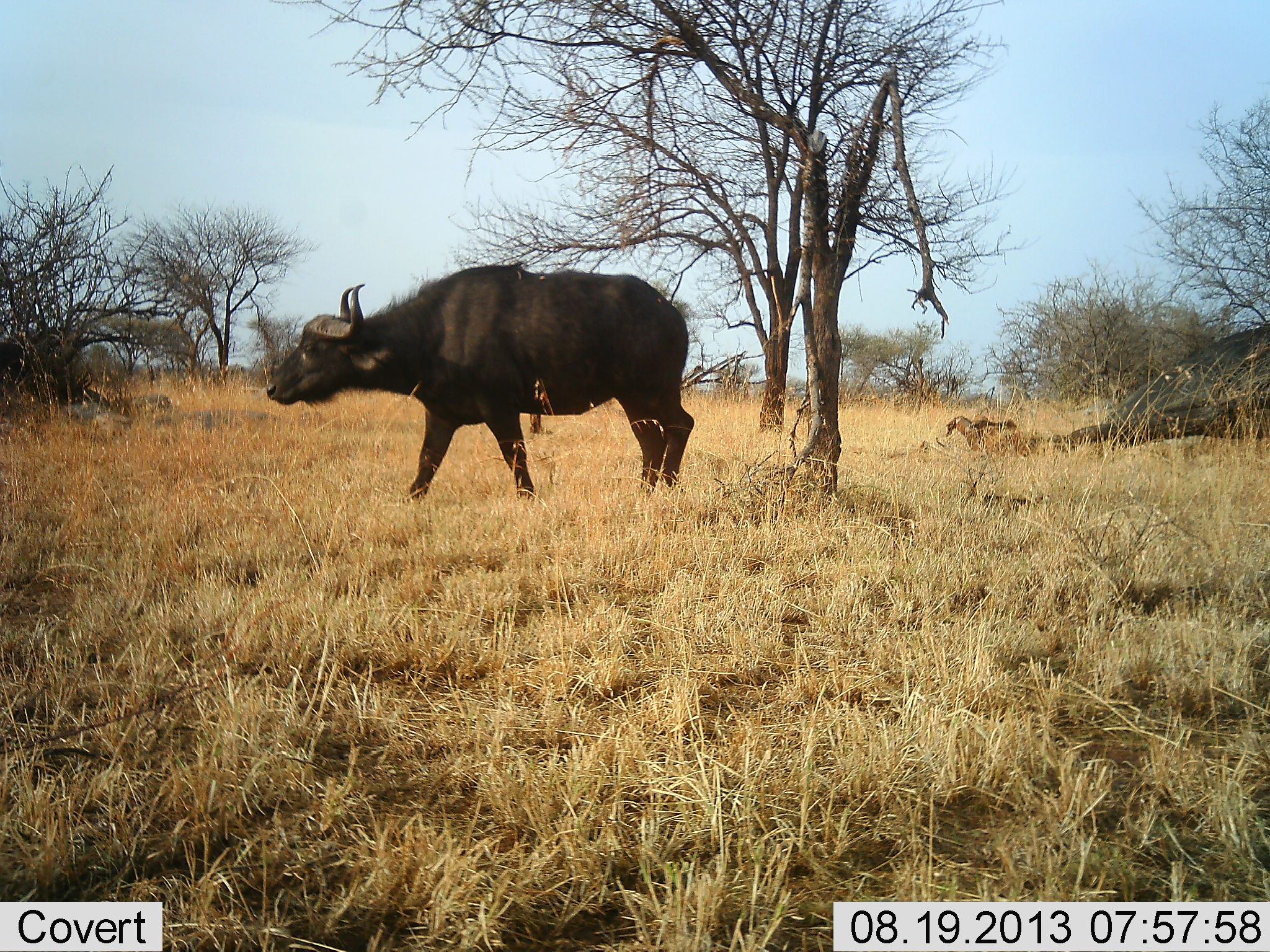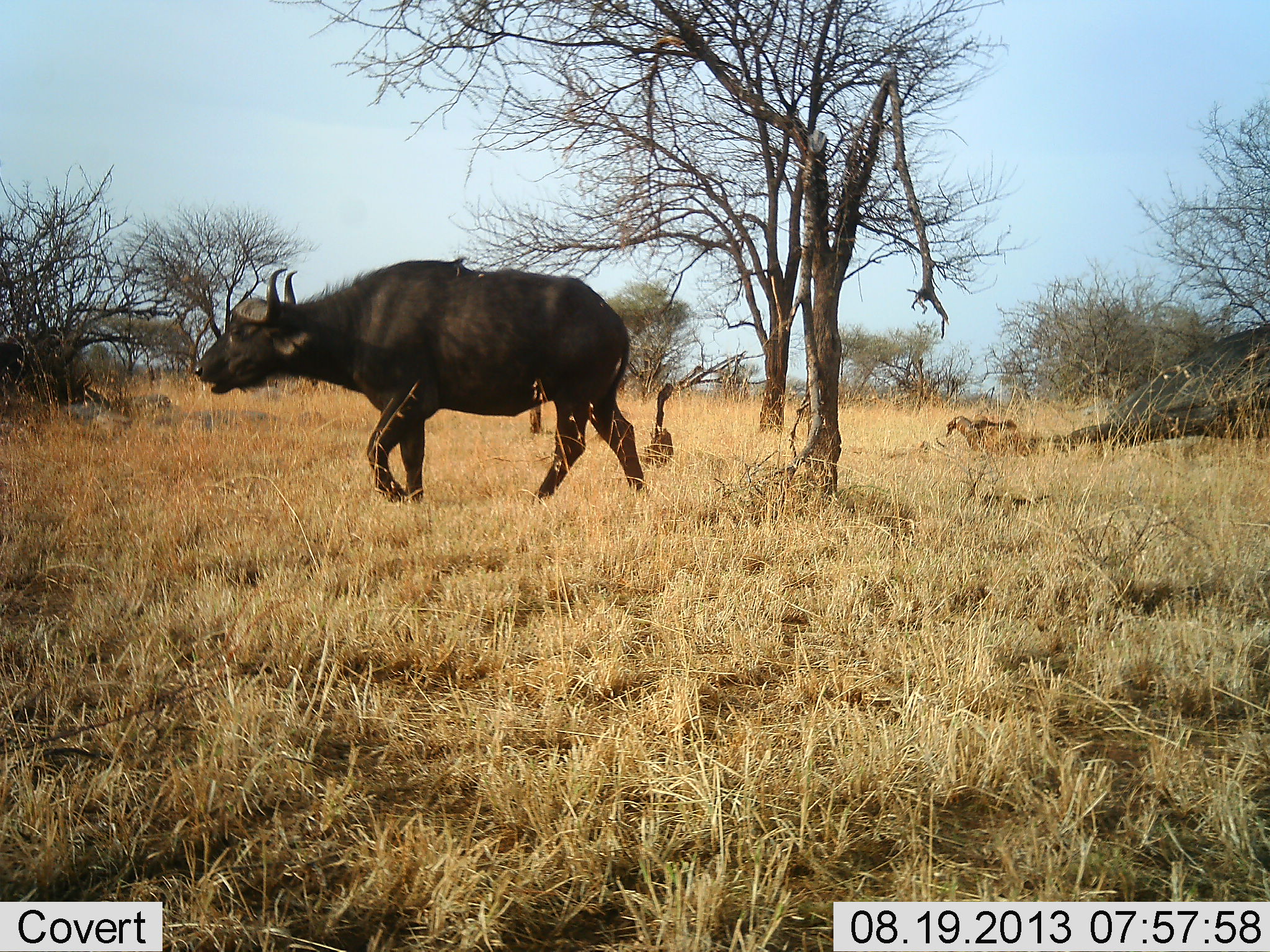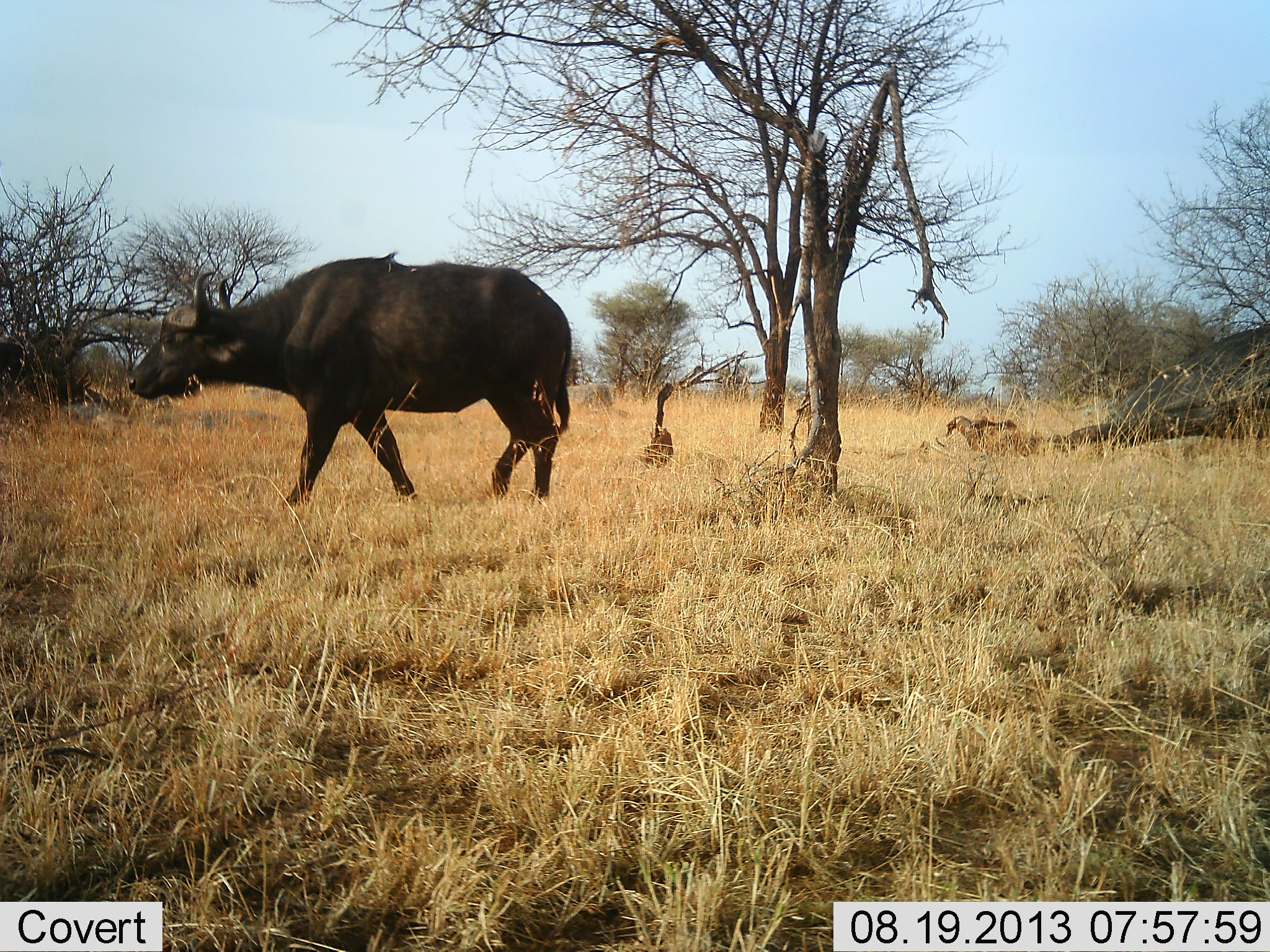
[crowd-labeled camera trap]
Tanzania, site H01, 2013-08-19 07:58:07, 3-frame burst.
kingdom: Animalia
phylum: Chordata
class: Mammalia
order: Artiodactyla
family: Bovidae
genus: Syncerus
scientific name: Syncerus caffer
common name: cape buffalo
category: buffalo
Buffalo (cape buffalo) (Syncerus caffer), count 1. Behavior (volunteer vote fractions): standing 7%, resting 0%, moving 96%, interacting 0%. Young present (vote fraction): 0%. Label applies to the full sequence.